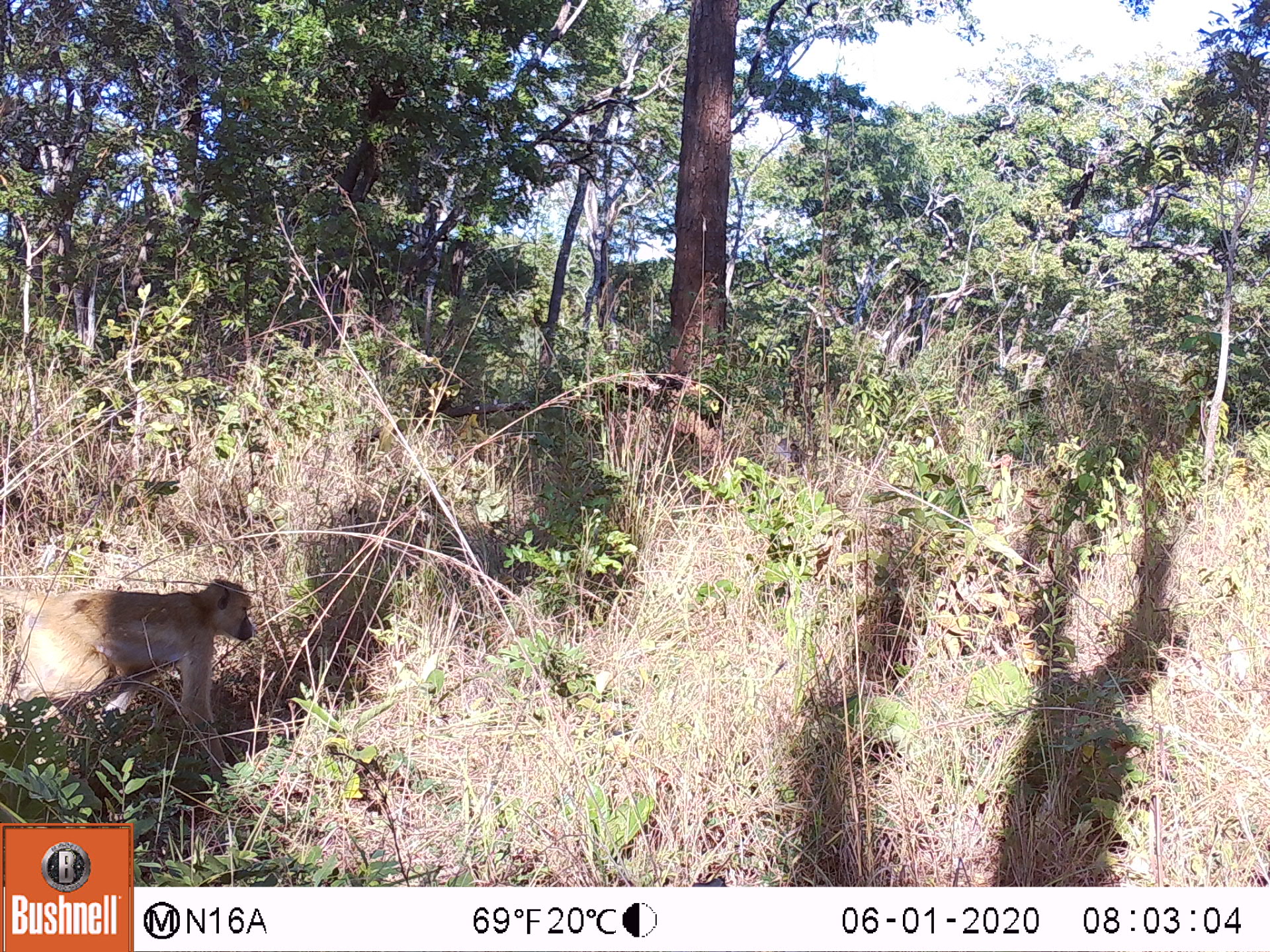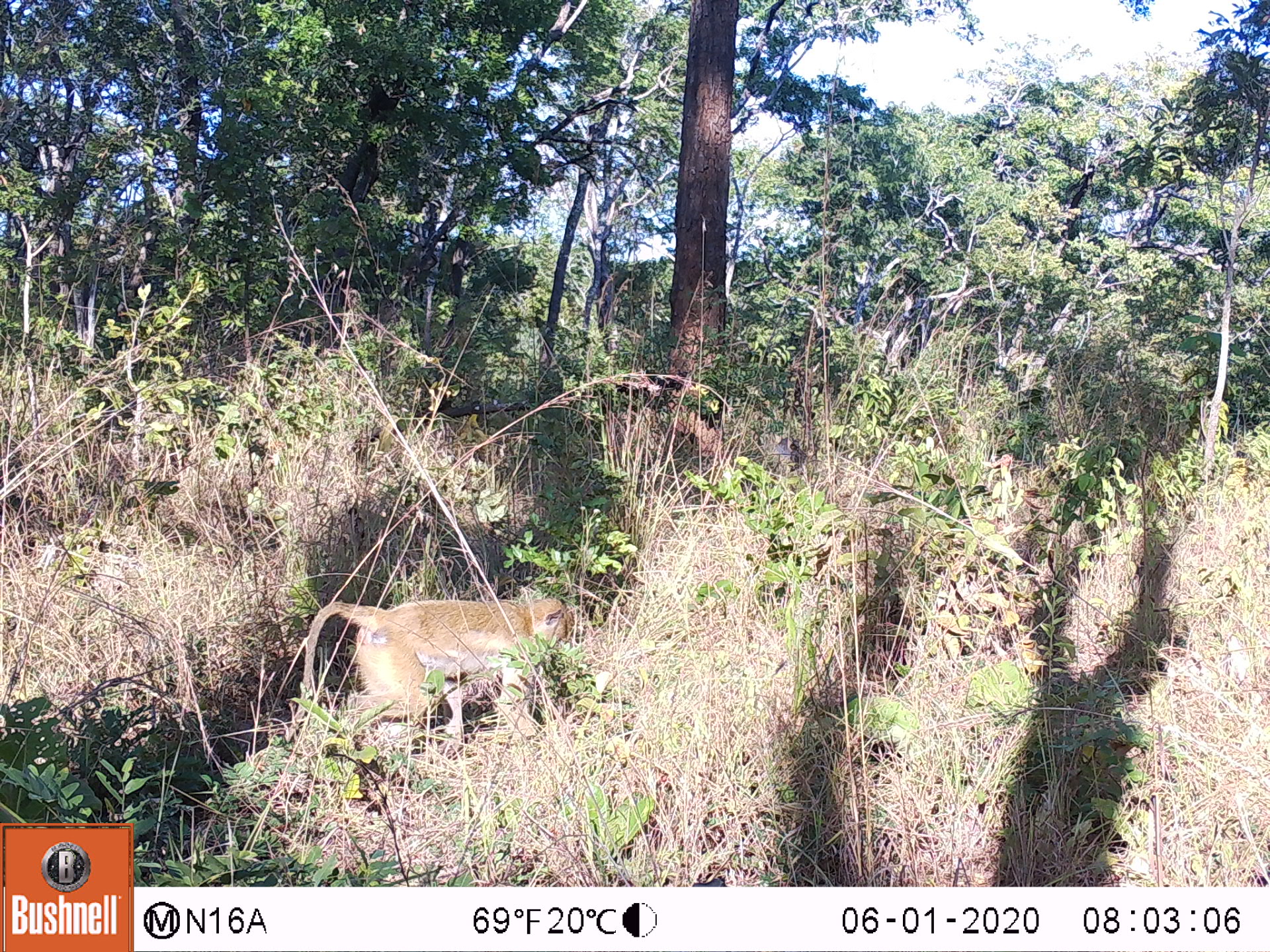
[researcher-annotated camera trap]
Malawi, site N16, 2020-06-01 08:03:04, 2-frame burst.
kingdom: Animalia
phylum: Chordata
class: Mammalia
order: Primates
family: Cercopithecidae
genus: Papio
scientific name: Papio cynocephalus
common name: yellow baboon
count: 1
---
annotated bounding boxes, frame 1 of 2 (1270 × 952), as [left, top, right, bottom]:
yellow baboon: [0, 579, 254, 733]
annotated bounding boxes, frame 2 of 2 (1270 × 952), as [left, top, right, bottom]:
yellow baboon: [304, 594, 579, 728]